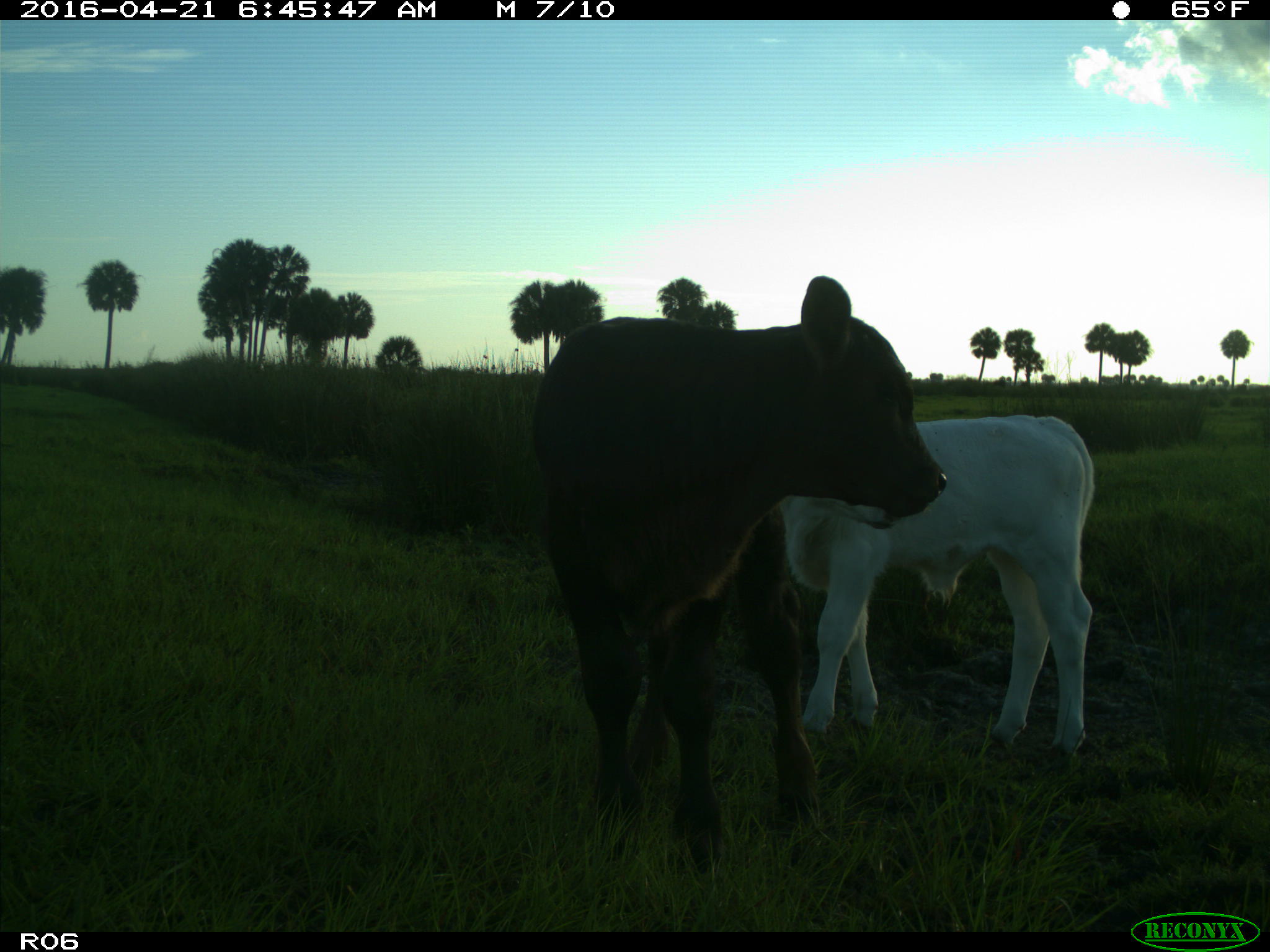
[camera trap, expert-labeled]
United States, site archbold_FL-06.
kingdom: Animalia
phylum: Chordata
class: Mammalia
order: Artiodactyla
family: Bovidae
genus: Bos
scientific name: Bos taurus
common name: domestic cow